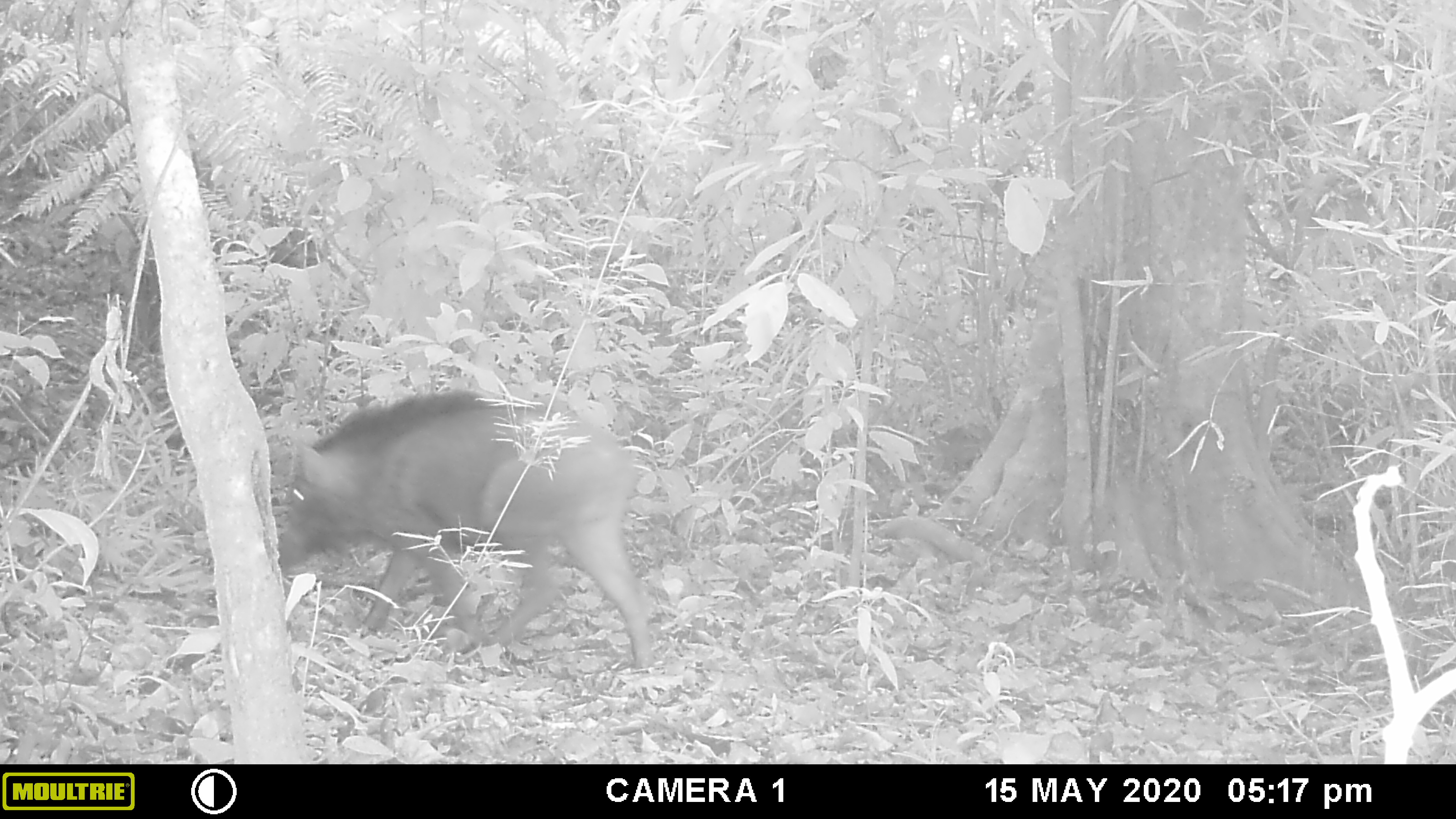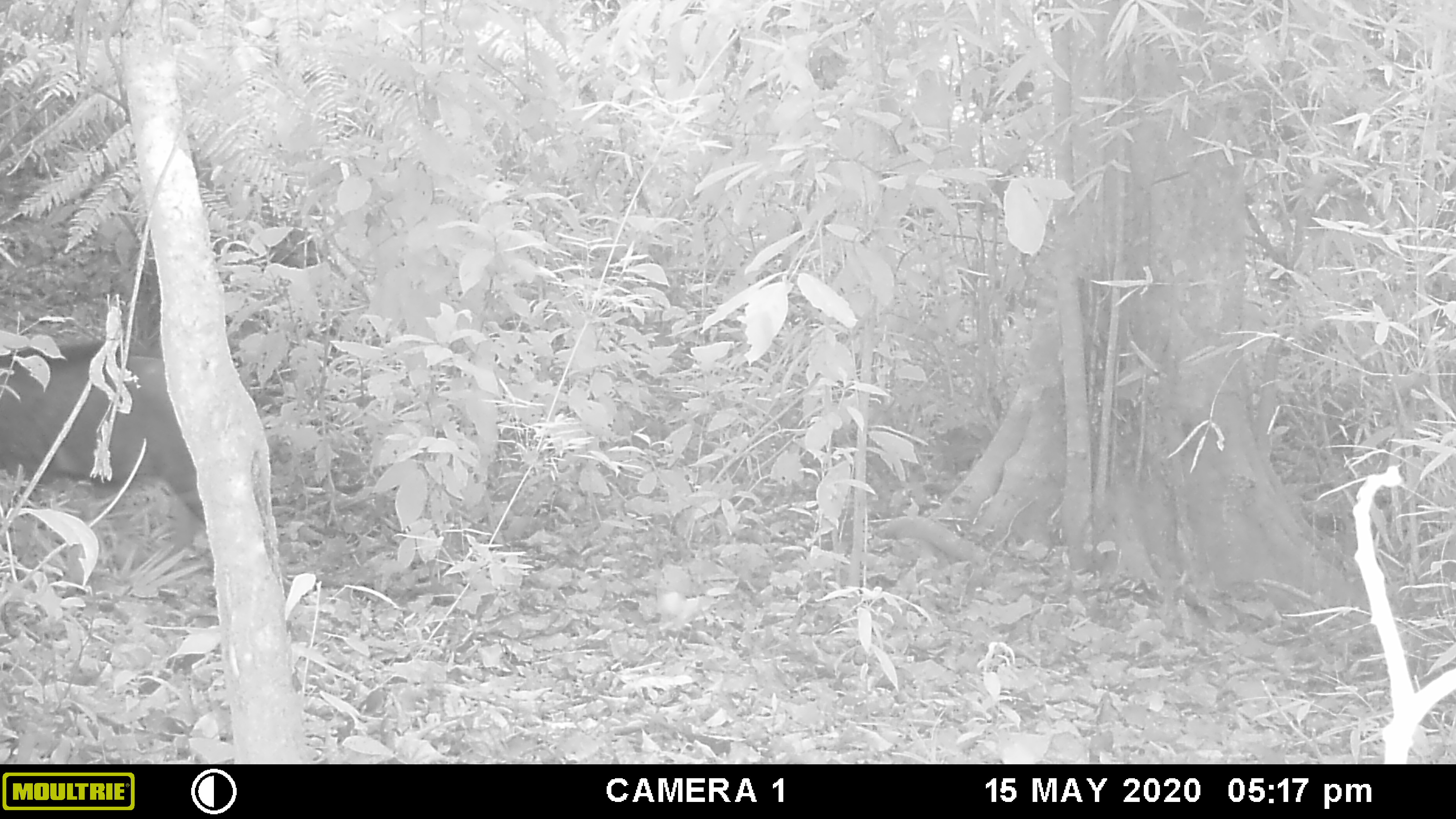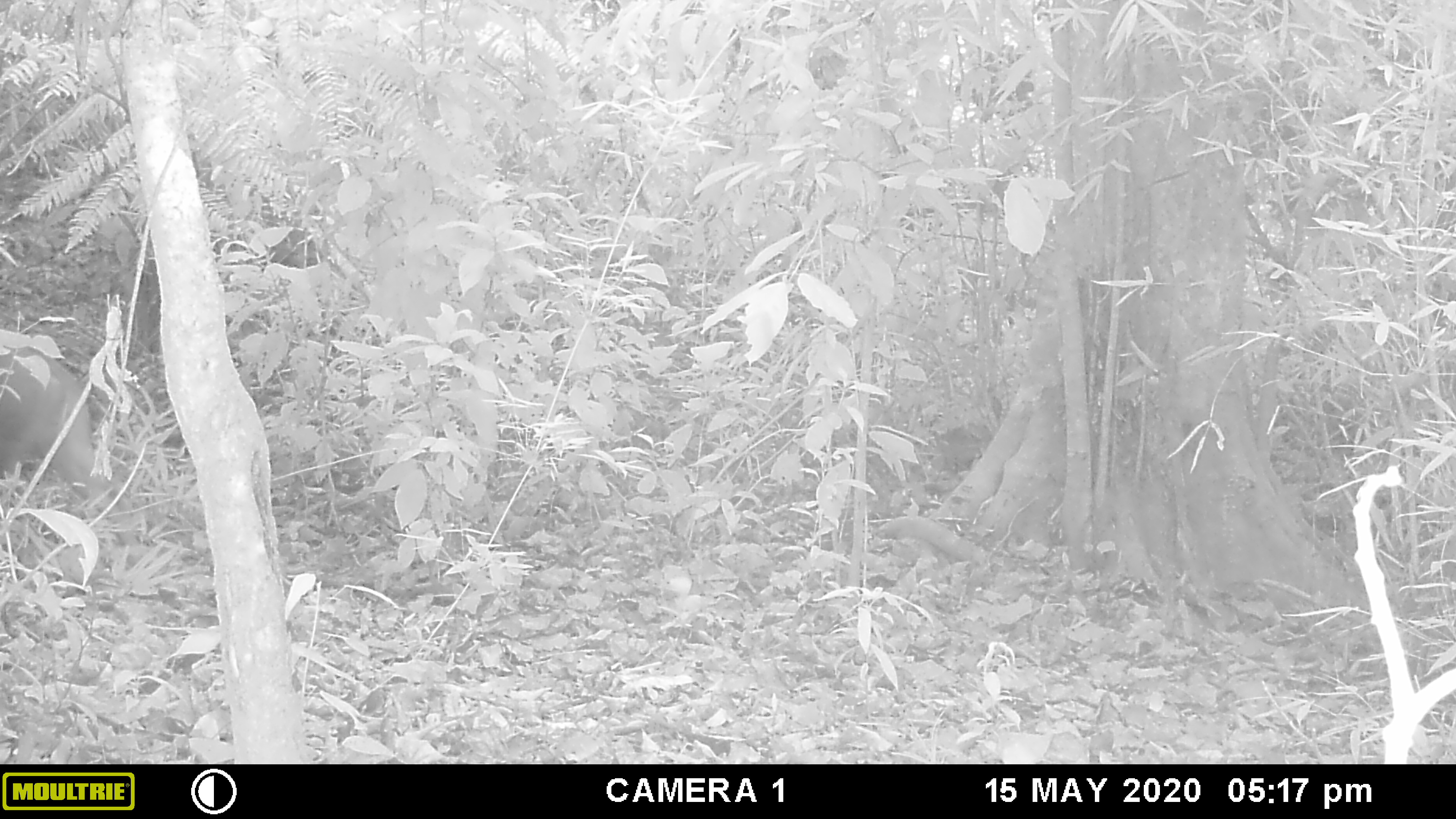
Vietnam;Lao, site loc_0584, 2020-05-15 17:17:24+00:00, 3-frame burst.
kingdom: Animalia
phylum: Chordata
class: Mammalia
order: Artiodactyla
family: Suidae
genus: Sus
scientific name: Sus scrofa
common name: eurasian wild pig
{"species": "eurasian wild pig (Sus scrofa)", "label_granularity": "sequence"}